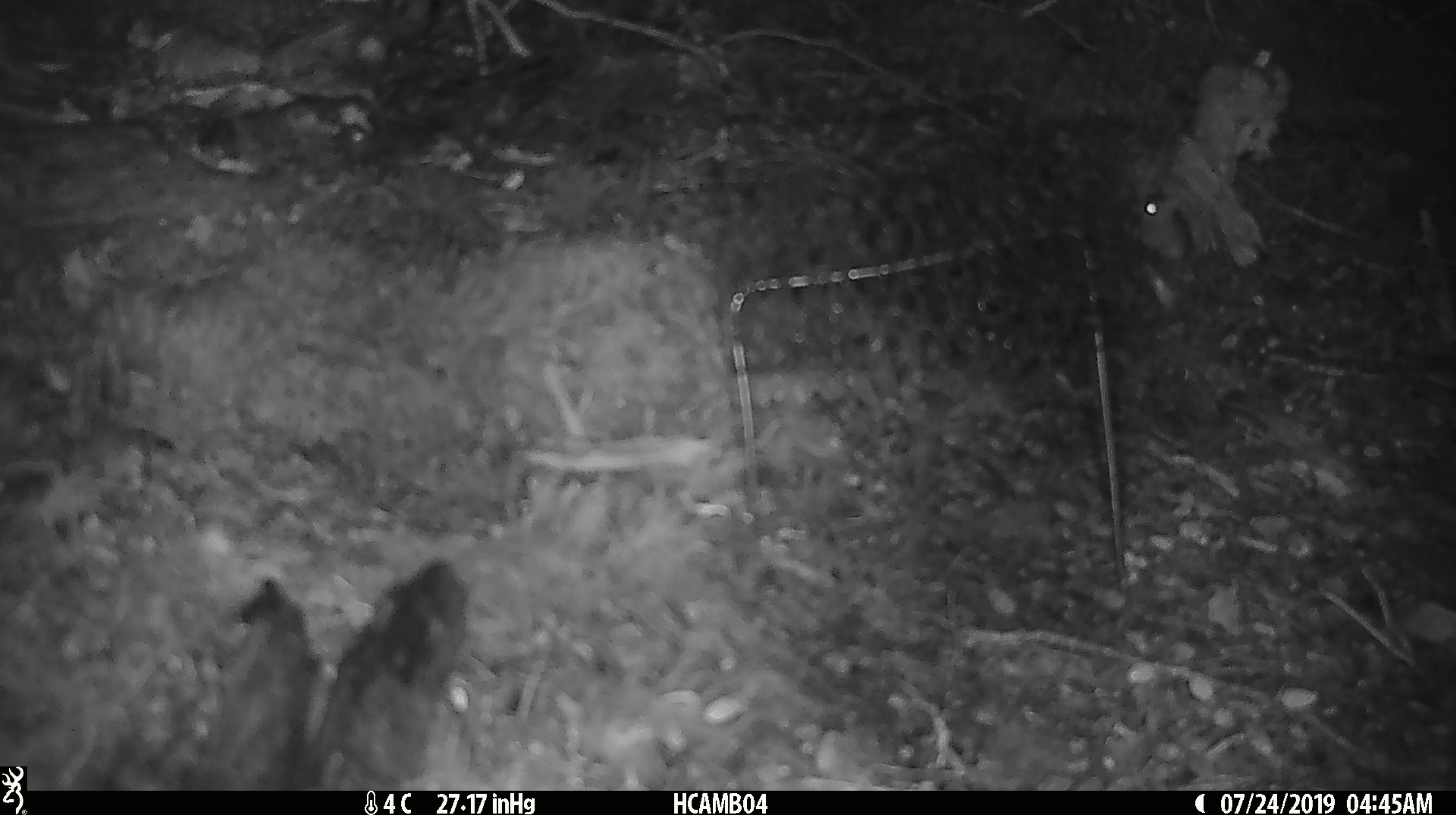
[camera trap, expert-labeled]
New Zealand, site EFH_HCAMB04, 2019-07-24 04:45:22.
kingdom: Animalia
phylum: Chordata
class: Mammalia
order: Rodentia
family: Muridae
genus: Mus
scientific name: Mus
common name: mouse